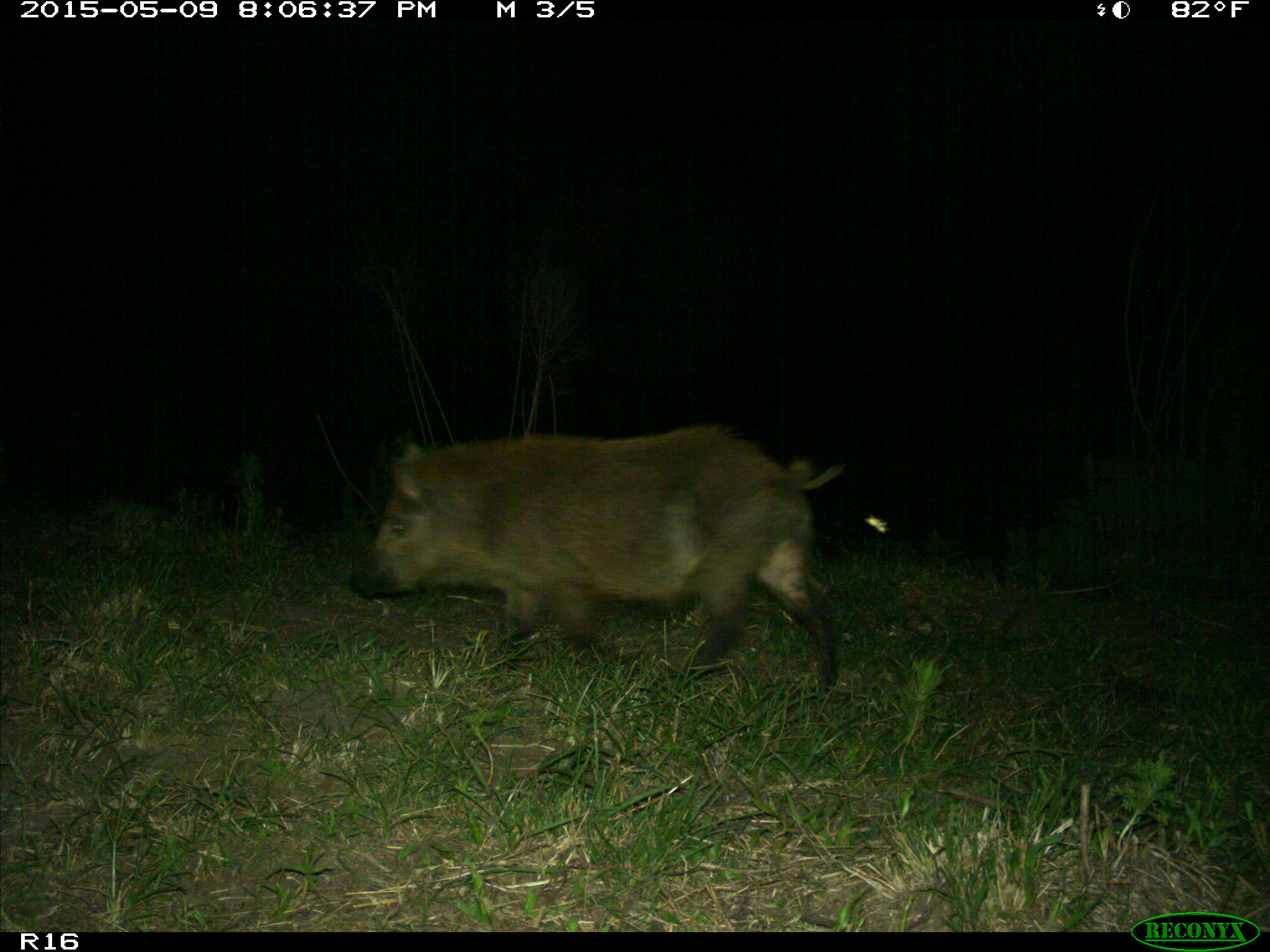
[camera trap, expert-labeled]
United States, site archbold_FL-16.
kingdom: Animalia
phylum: Chordata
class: Mammalia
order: Artiodactyla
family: Suidae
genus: Sus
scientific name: Sus scrofa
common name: wild boar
Sus scrofa (wild boar).